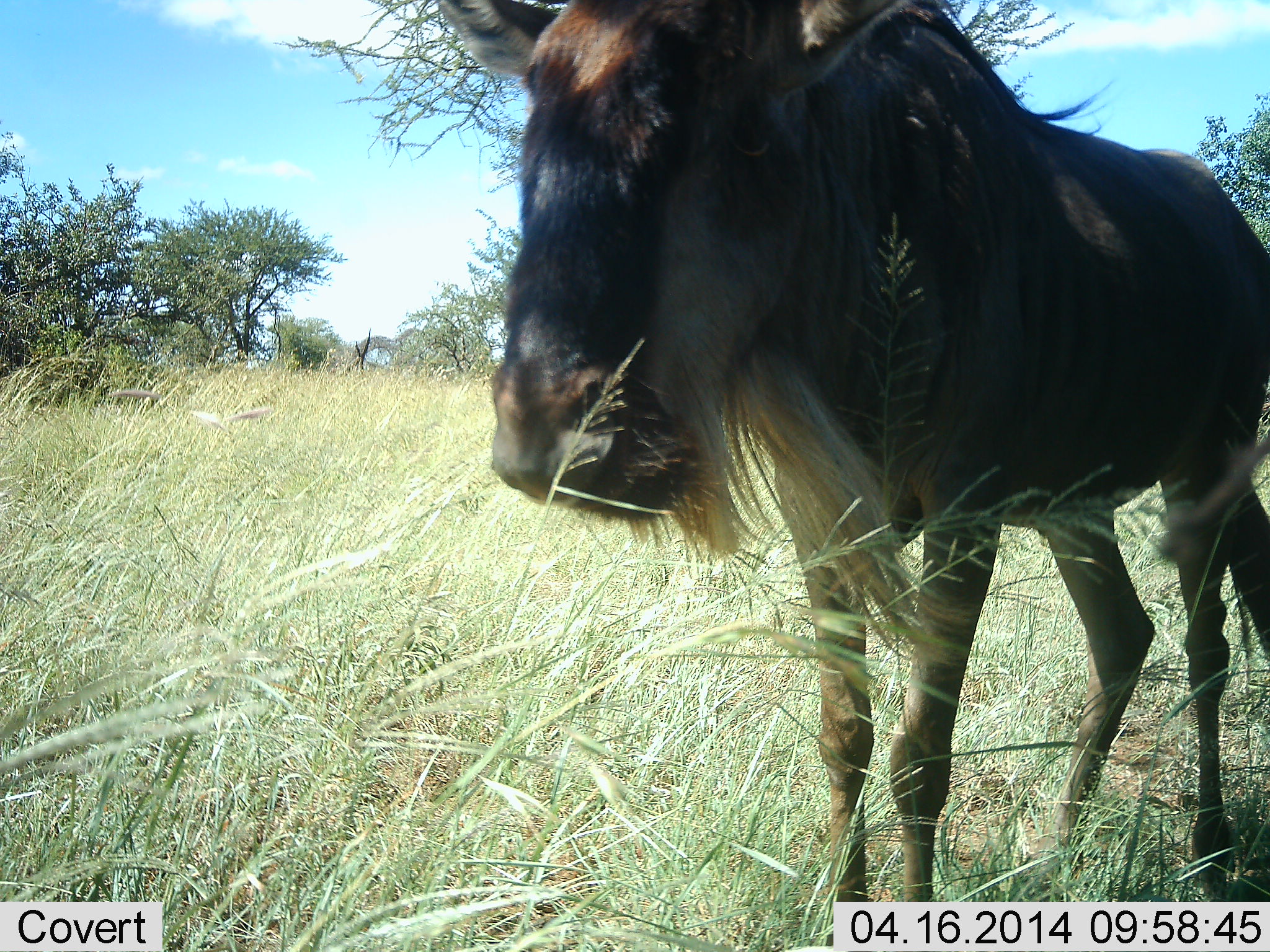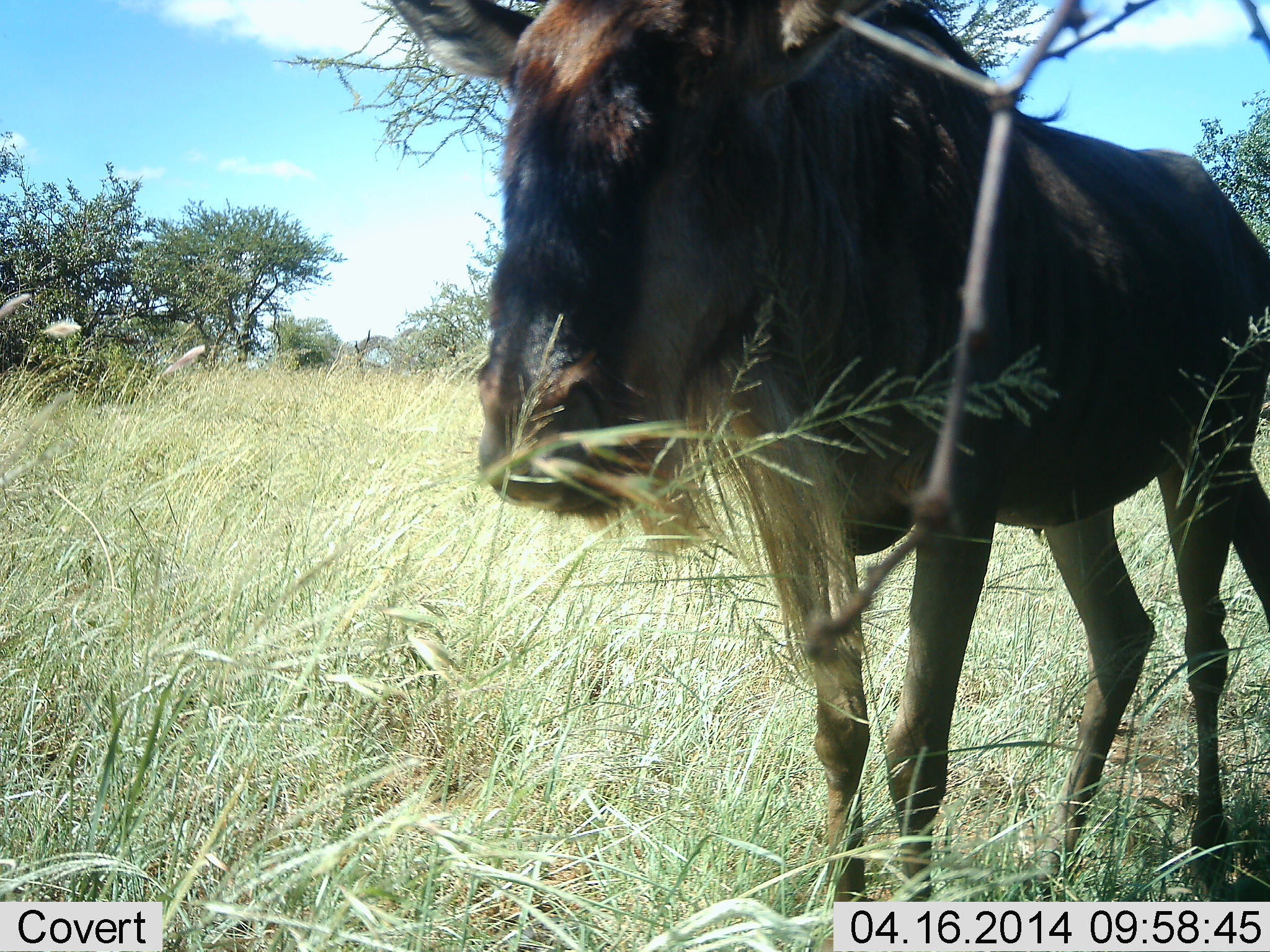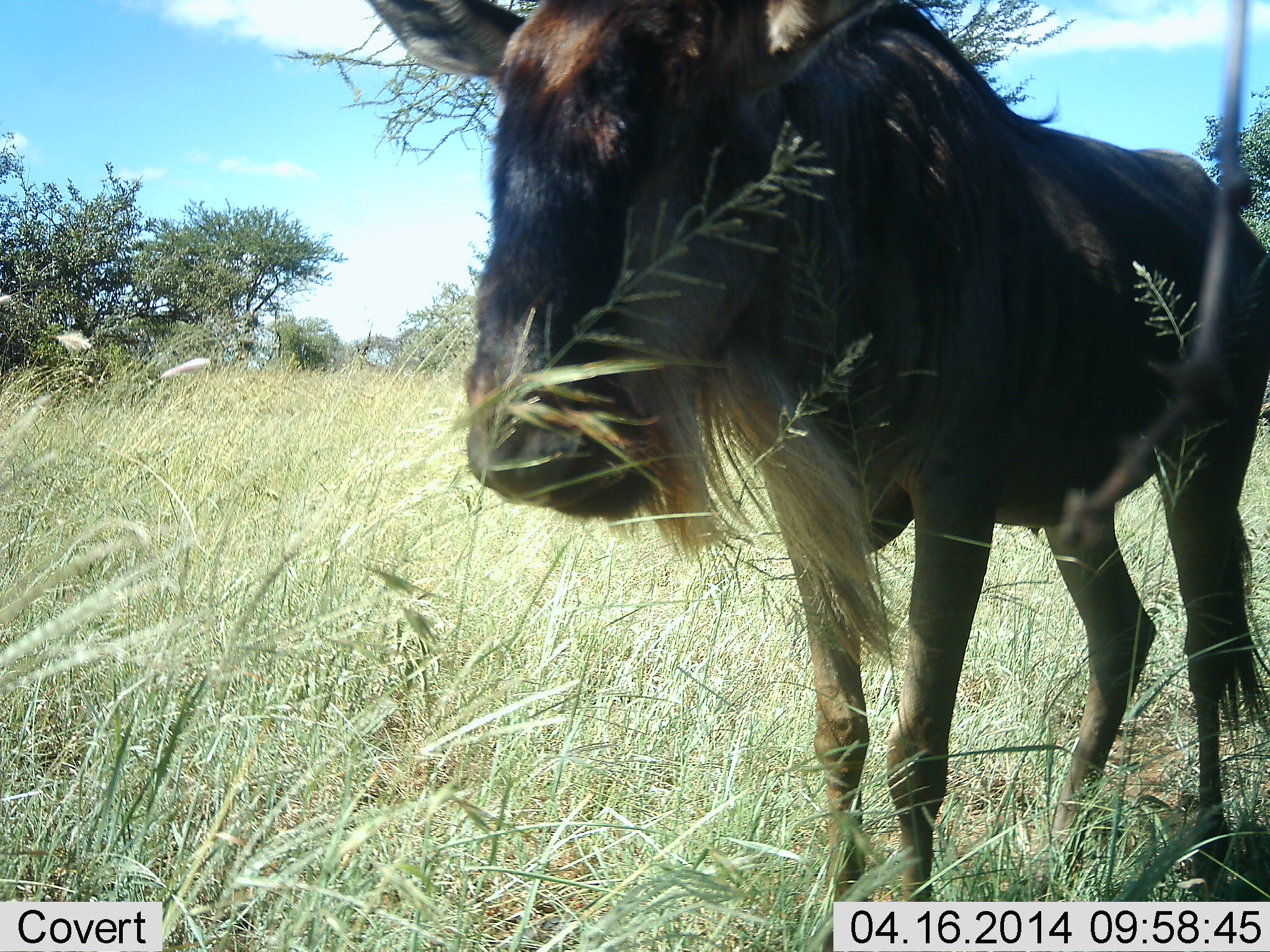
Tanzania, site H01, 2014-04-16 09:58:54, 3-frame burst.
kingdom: Animalia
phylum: Chordata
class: Mammalia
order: Artiodactyla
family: Bovidae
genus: Connochaetes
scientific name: Connochaetes taurinus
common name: blue wildebeest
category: wildebeest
Wildebeest (blue wildebeest) (Connochaetes taurinus), count 1. Behavior (volunteer vote fractions): standing 100%, resting 0%, moving 0%, interacting 0%. Young present (vote fraction): 0%. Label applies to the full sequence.